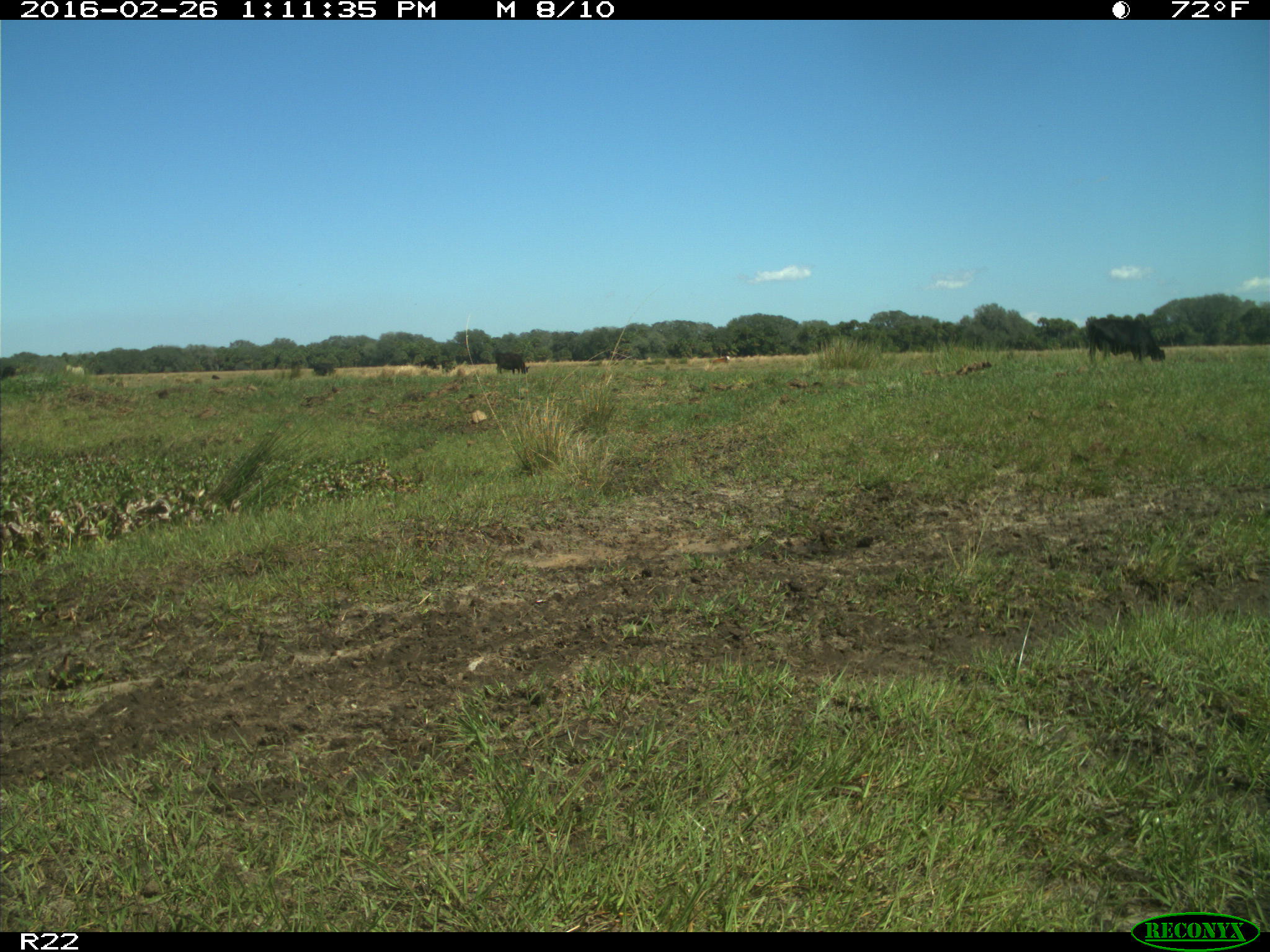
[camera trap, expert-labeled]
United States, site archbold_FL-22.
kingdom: Animalia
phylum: Chordata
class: Mammalia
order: Artiodactyla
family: Bovidae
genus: Bos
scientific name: Bos taurus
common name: domestic cow